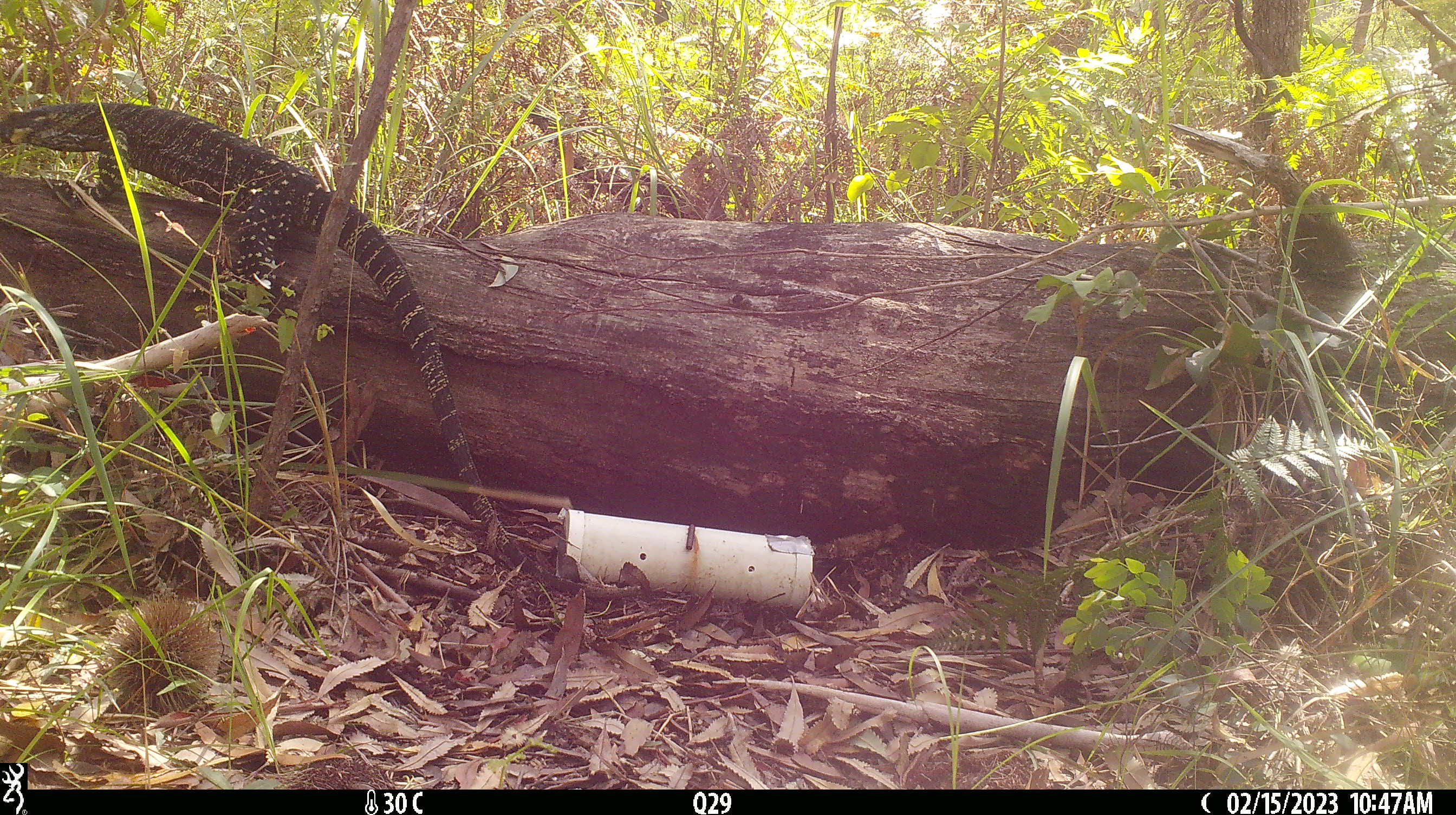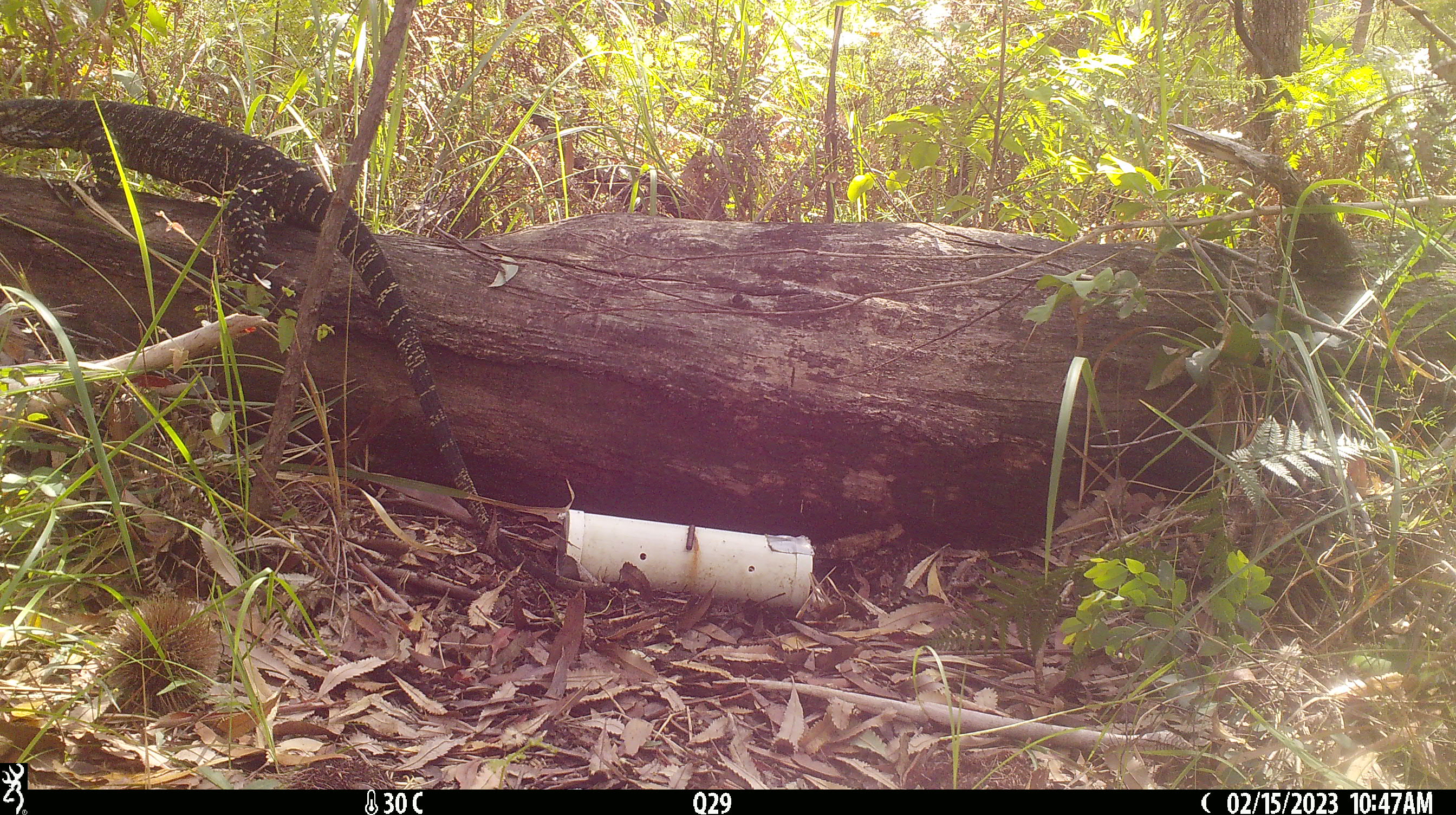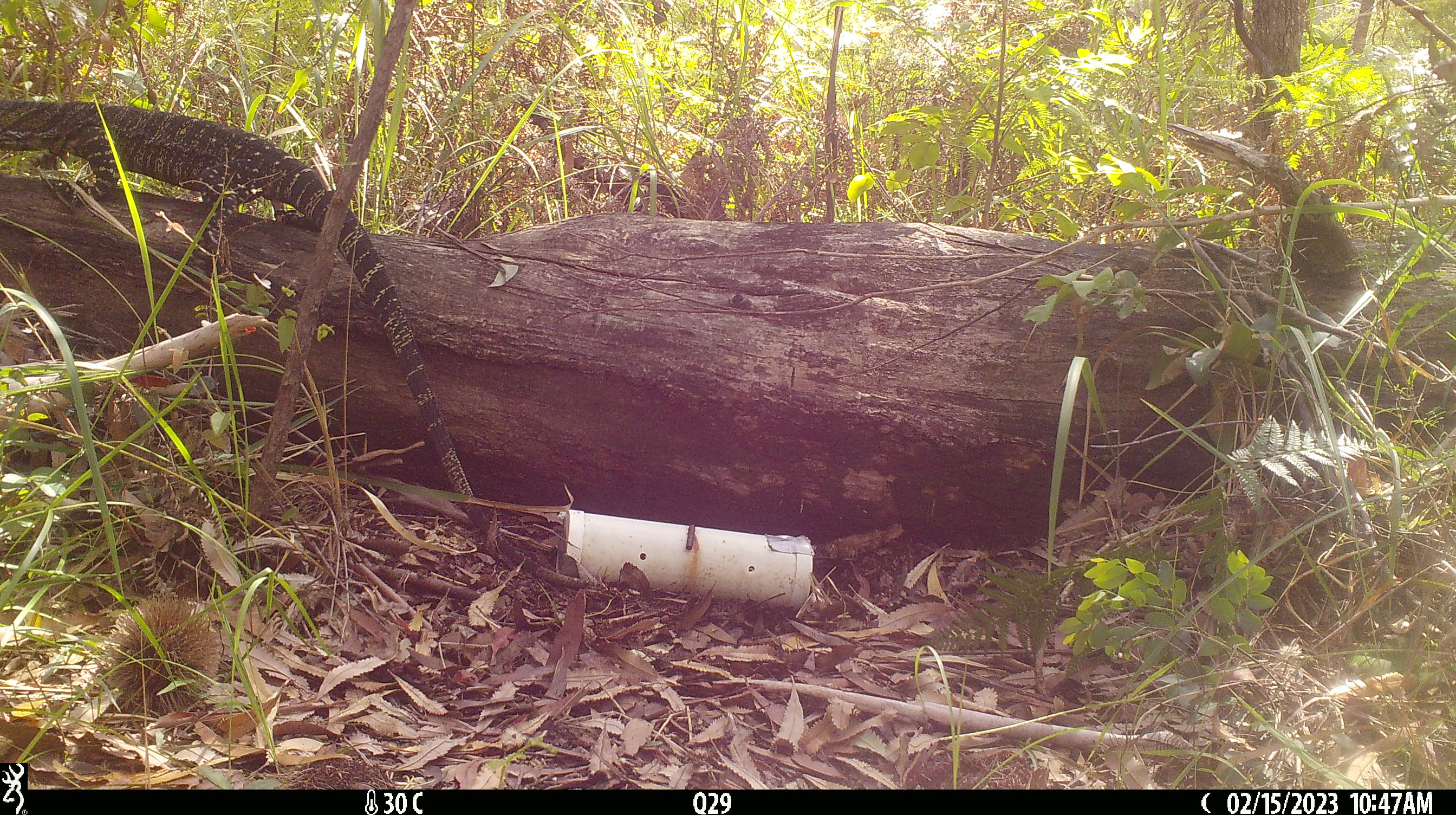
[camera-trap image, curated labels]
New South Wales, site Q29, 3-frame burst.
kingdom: Animalia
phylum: Chordata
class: Reptilia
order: Squamata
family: Varanidae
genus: Varanus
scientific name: Varanus varius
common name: lace monitor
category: goanna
Goanna (lace monitor) (Varanus varius).